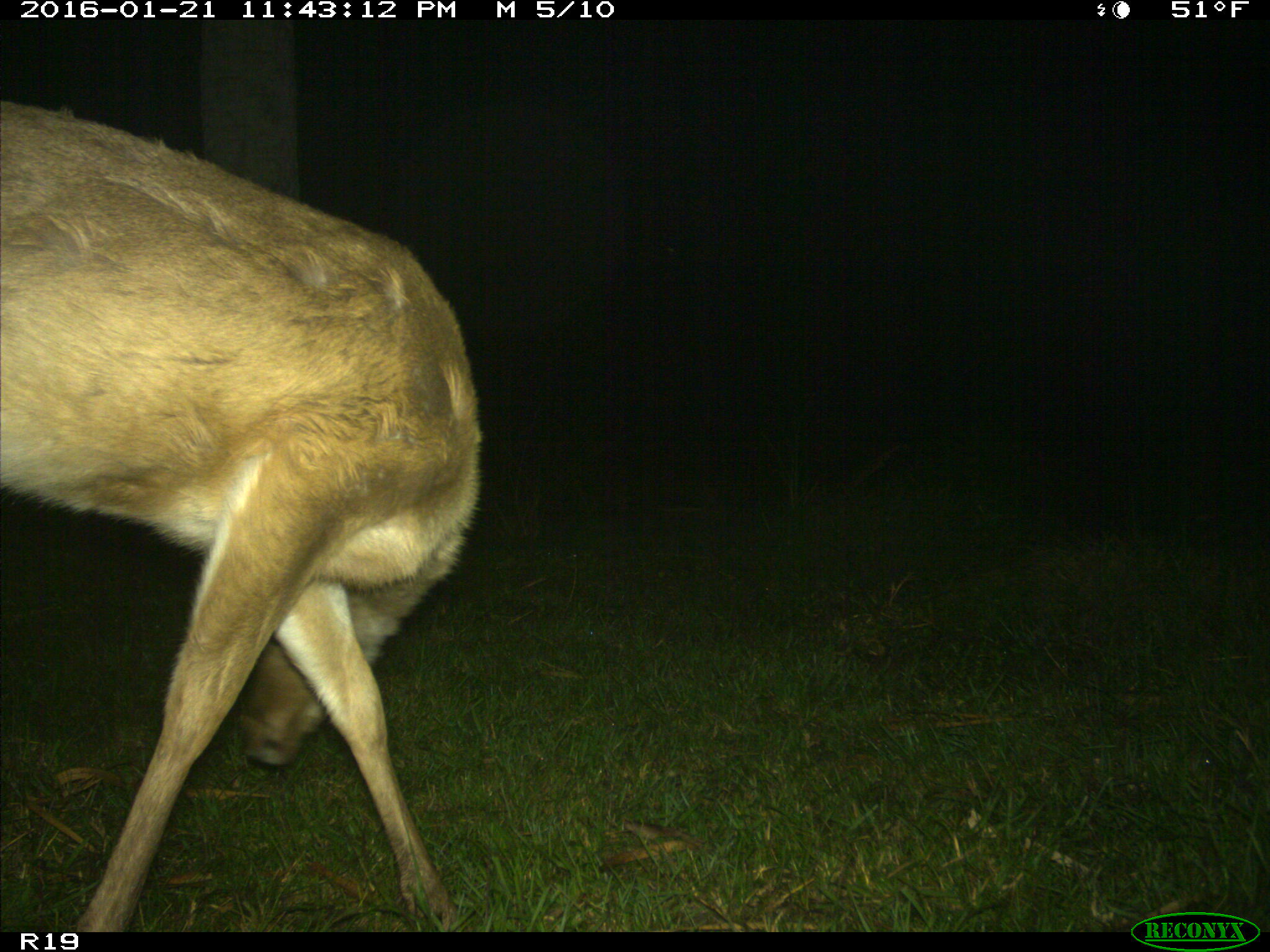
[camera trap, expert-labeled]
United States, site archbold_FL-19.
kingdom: Animalia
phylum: Chordata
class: Mammalia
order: Artiodactyla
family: Cervidae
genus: Odocoileus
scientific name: Odocoileus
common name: deer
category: unidentified deer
Unidentified deer (deer) (Odocoileus).